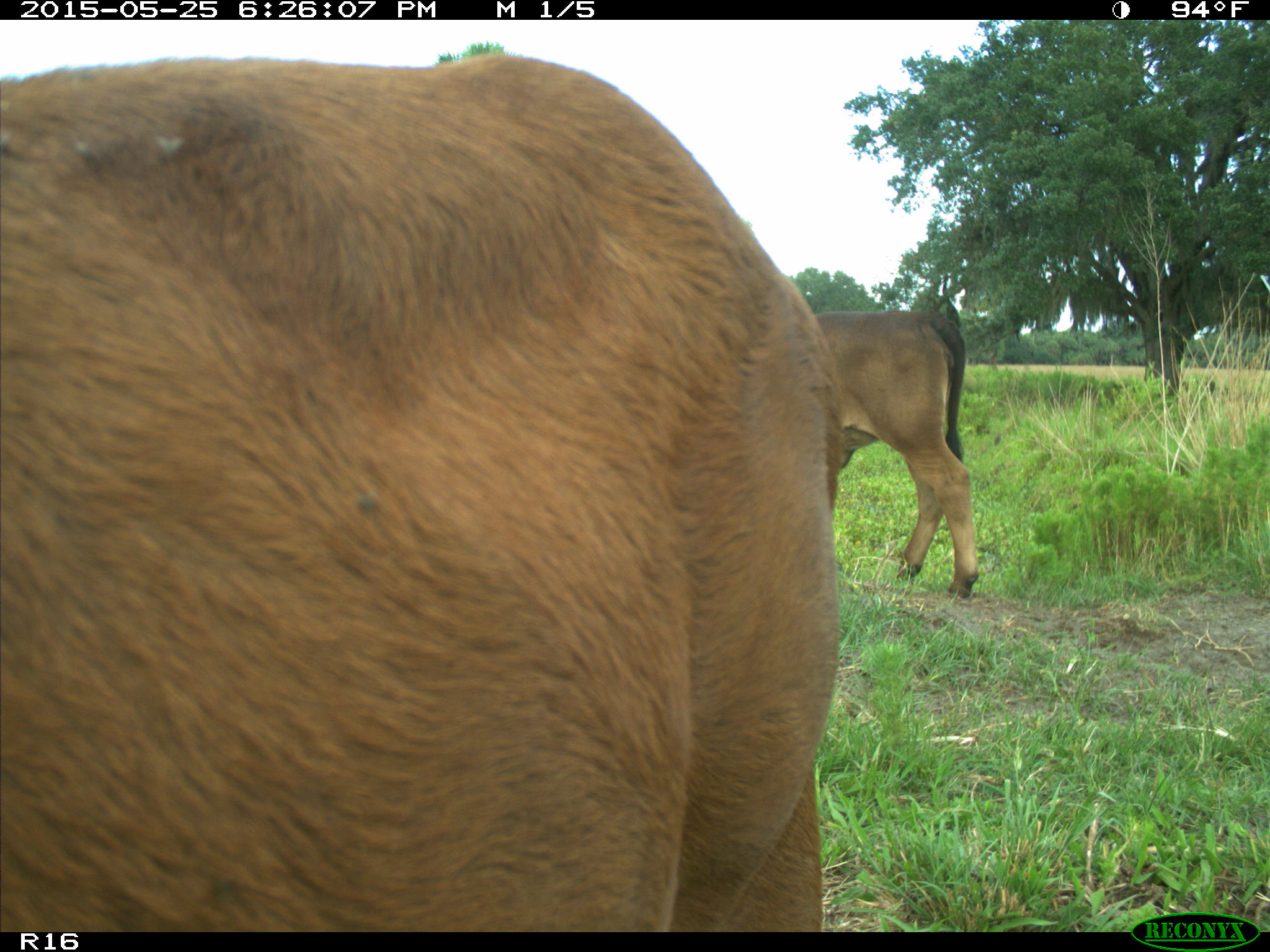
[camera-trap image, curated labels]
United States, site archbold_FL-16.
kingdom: Animalia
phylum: Chordata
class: Mammalia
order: Artiodactyla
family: Bovidae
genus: Bos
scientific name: Bos taurus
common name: domestic cow